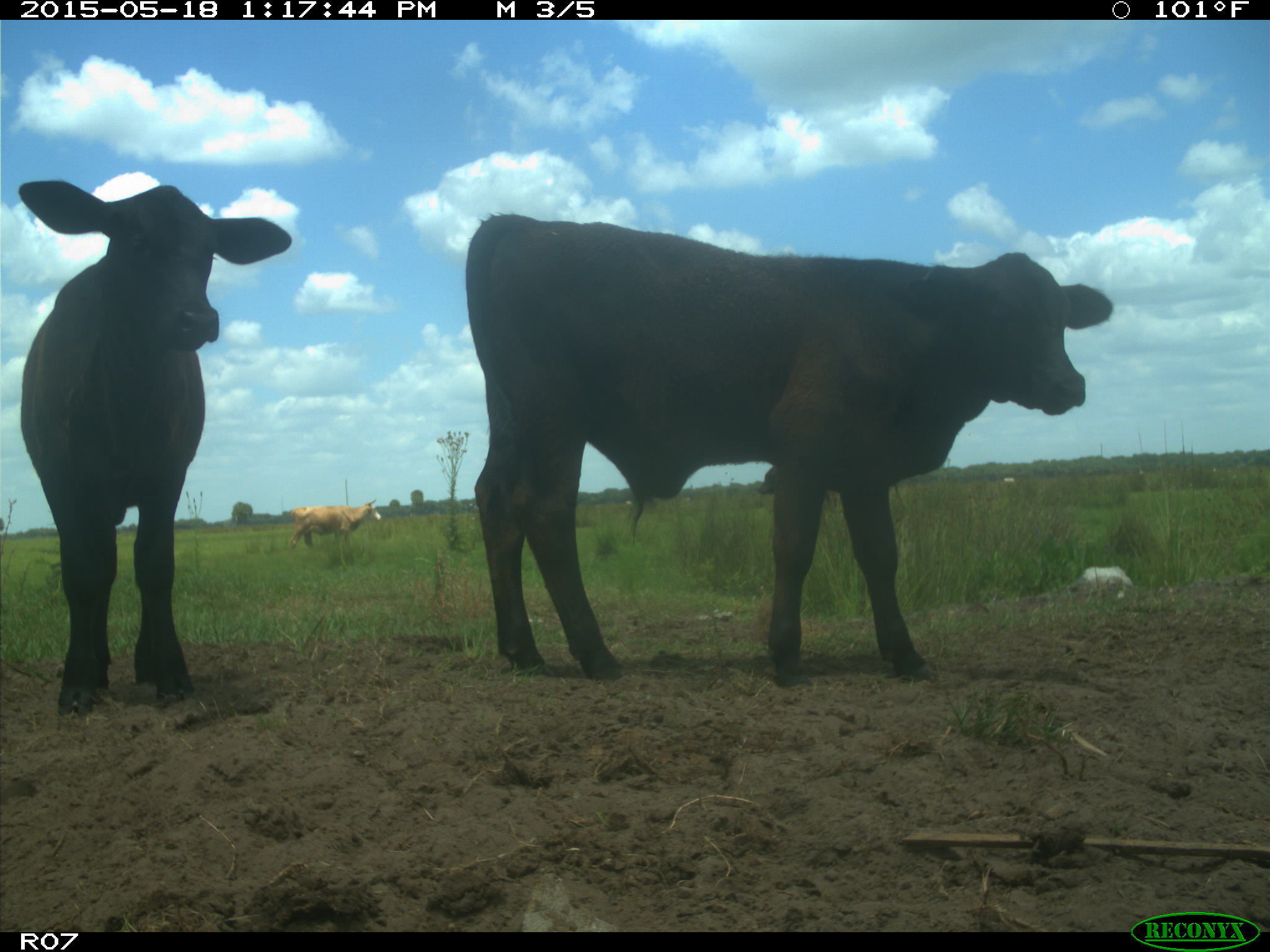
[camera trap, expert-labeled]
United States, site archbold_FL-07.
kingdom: Animalia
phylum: Chordata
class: Mammalia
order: Artiodactyla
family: Bovidae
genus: Bos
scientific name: Bos taurus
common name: domestic cow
Bos taurus (domestic cow).